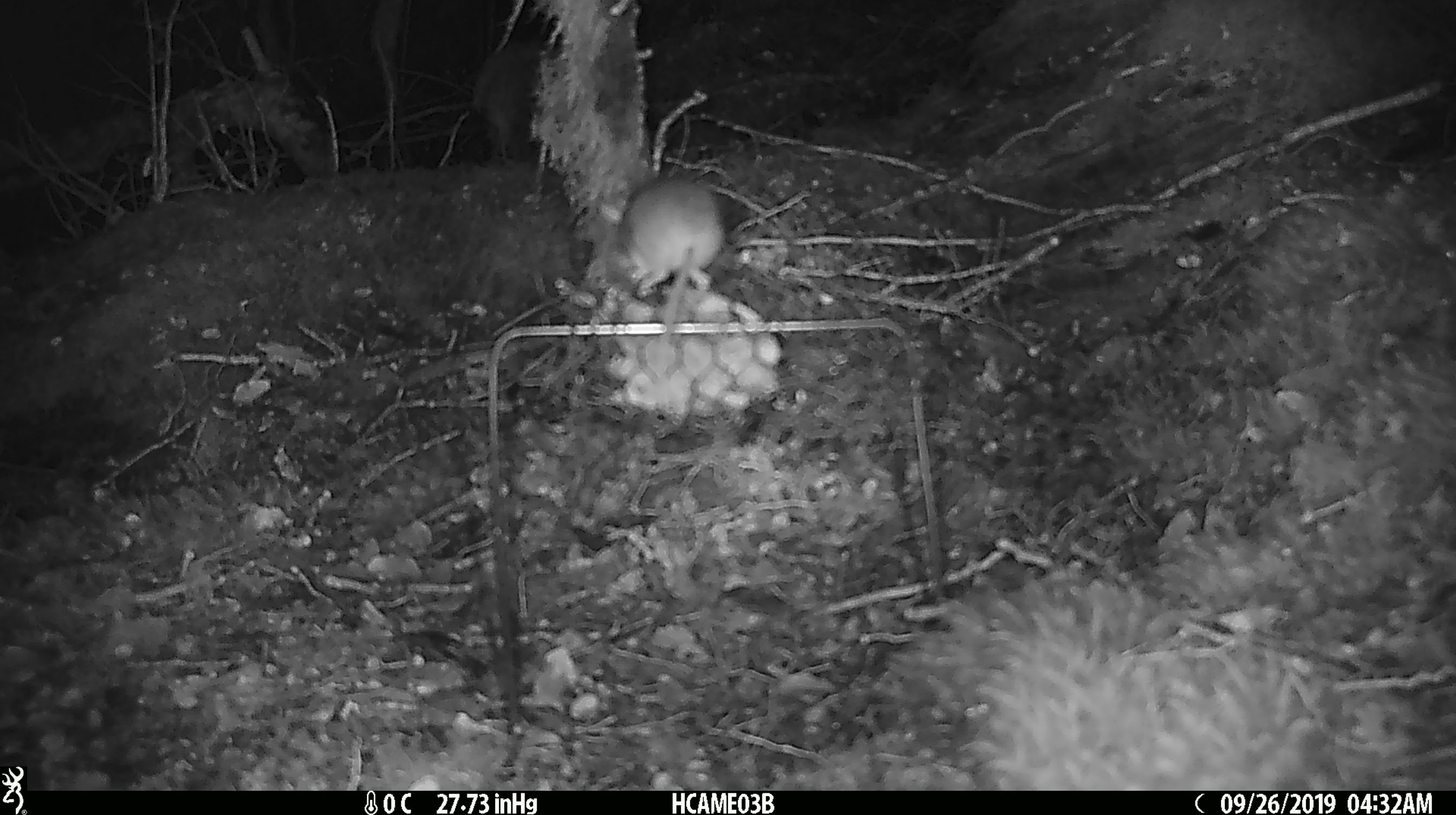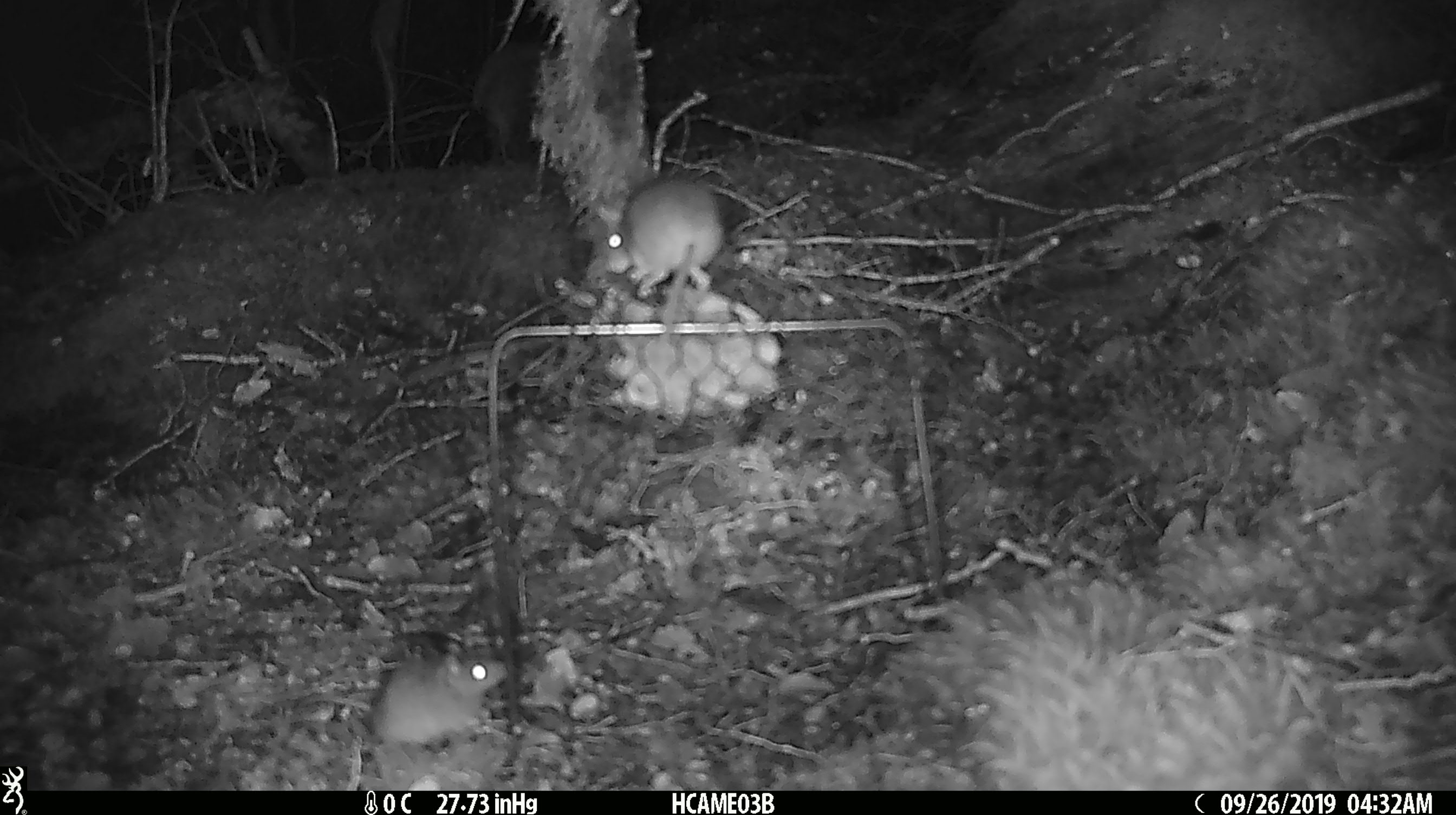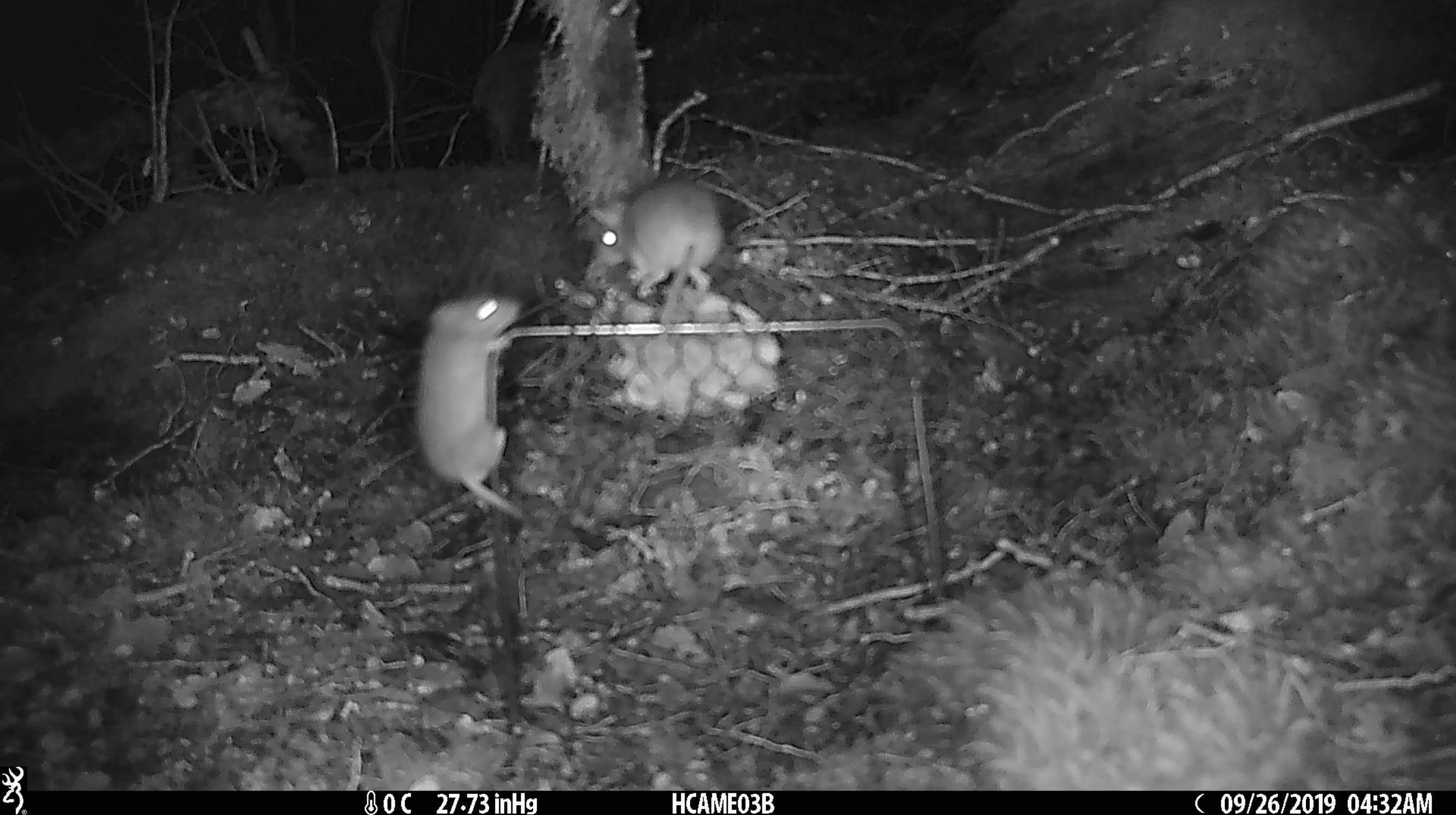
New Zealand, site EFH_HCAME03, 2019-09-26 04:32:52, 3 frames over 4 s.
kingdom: Animalia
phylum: Chordata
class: Mammalia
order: Rodentia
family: Muridae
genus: Mus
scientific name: Mus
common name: mouse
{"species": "mouse (Mus)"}